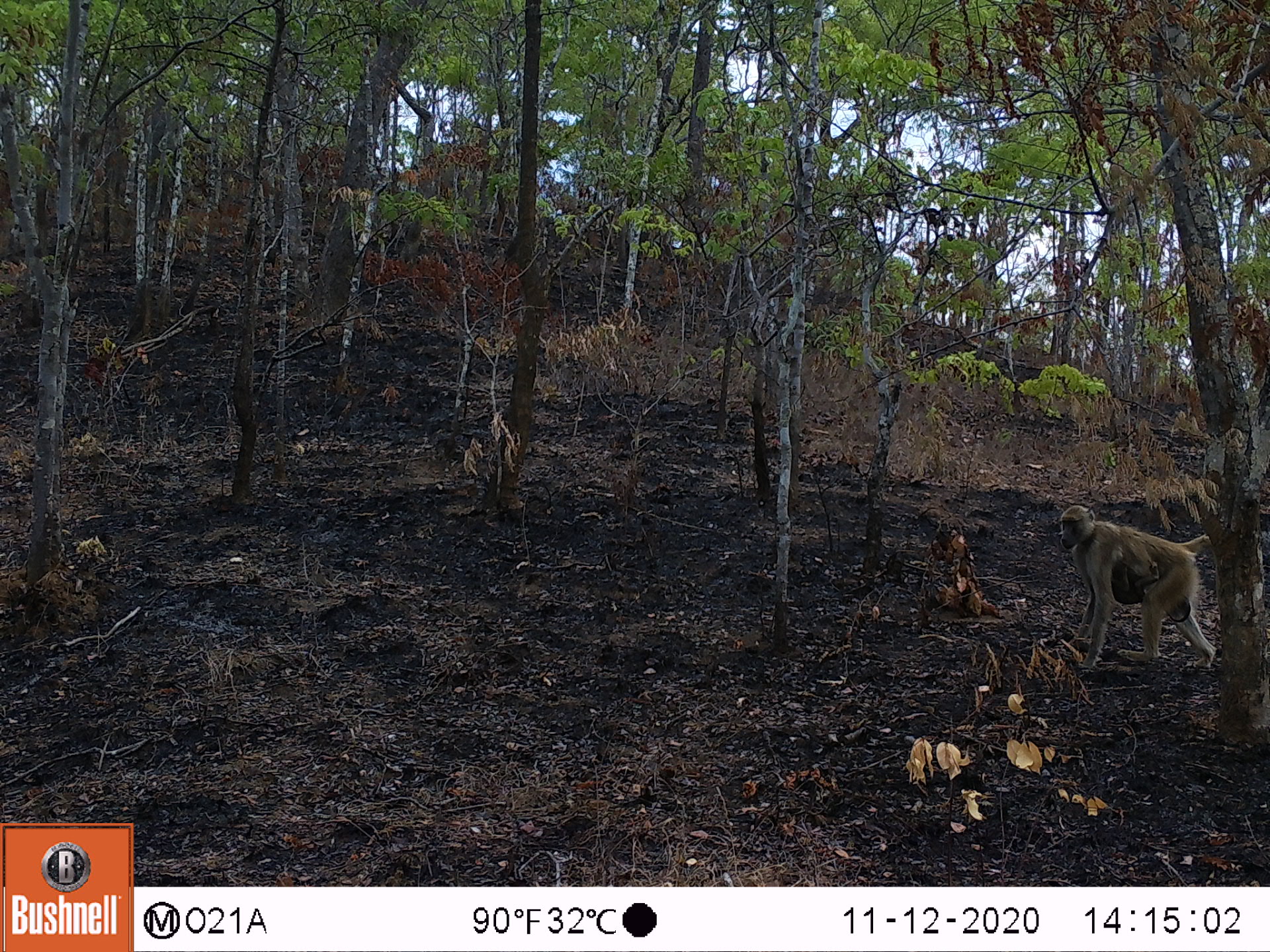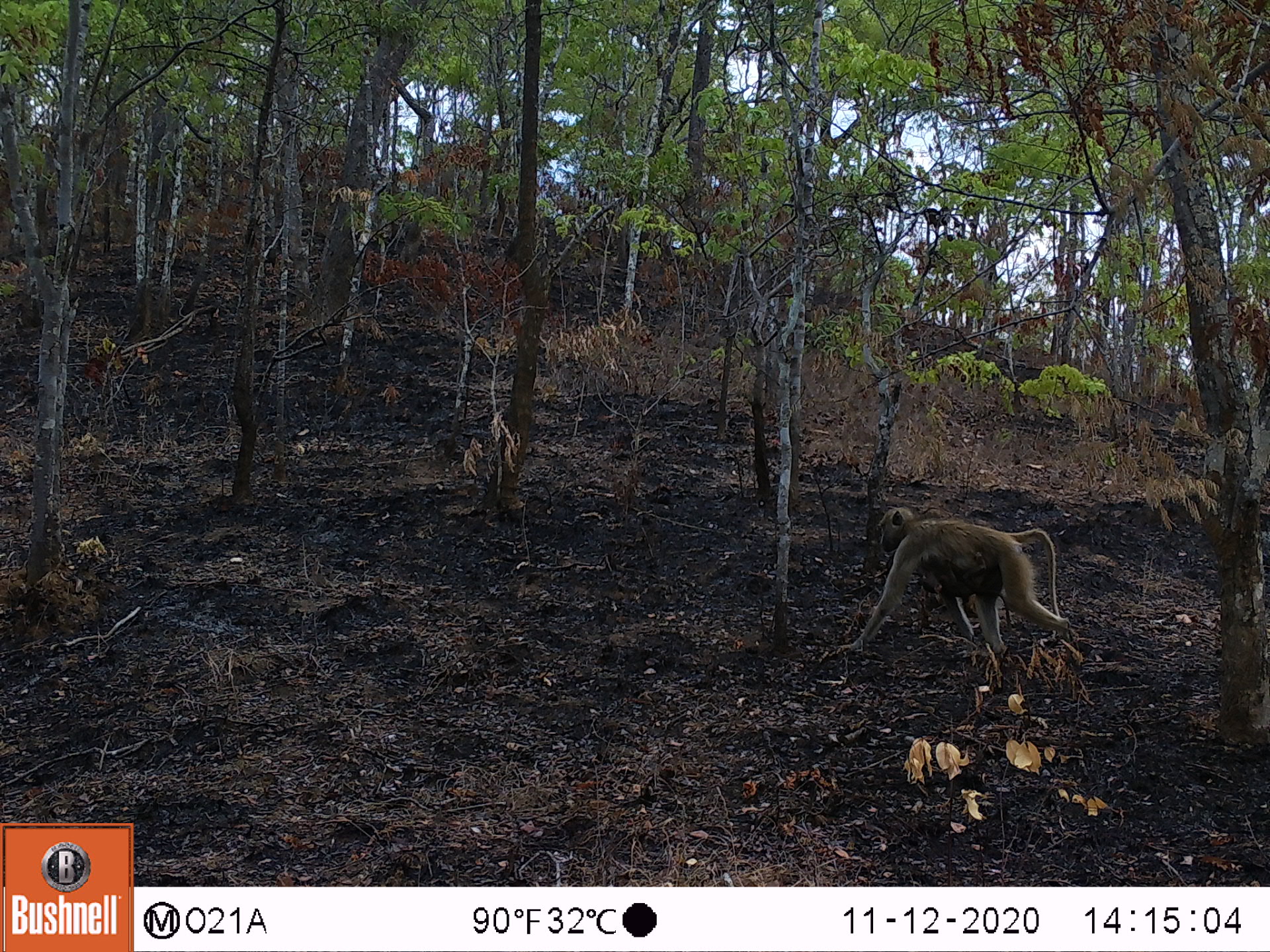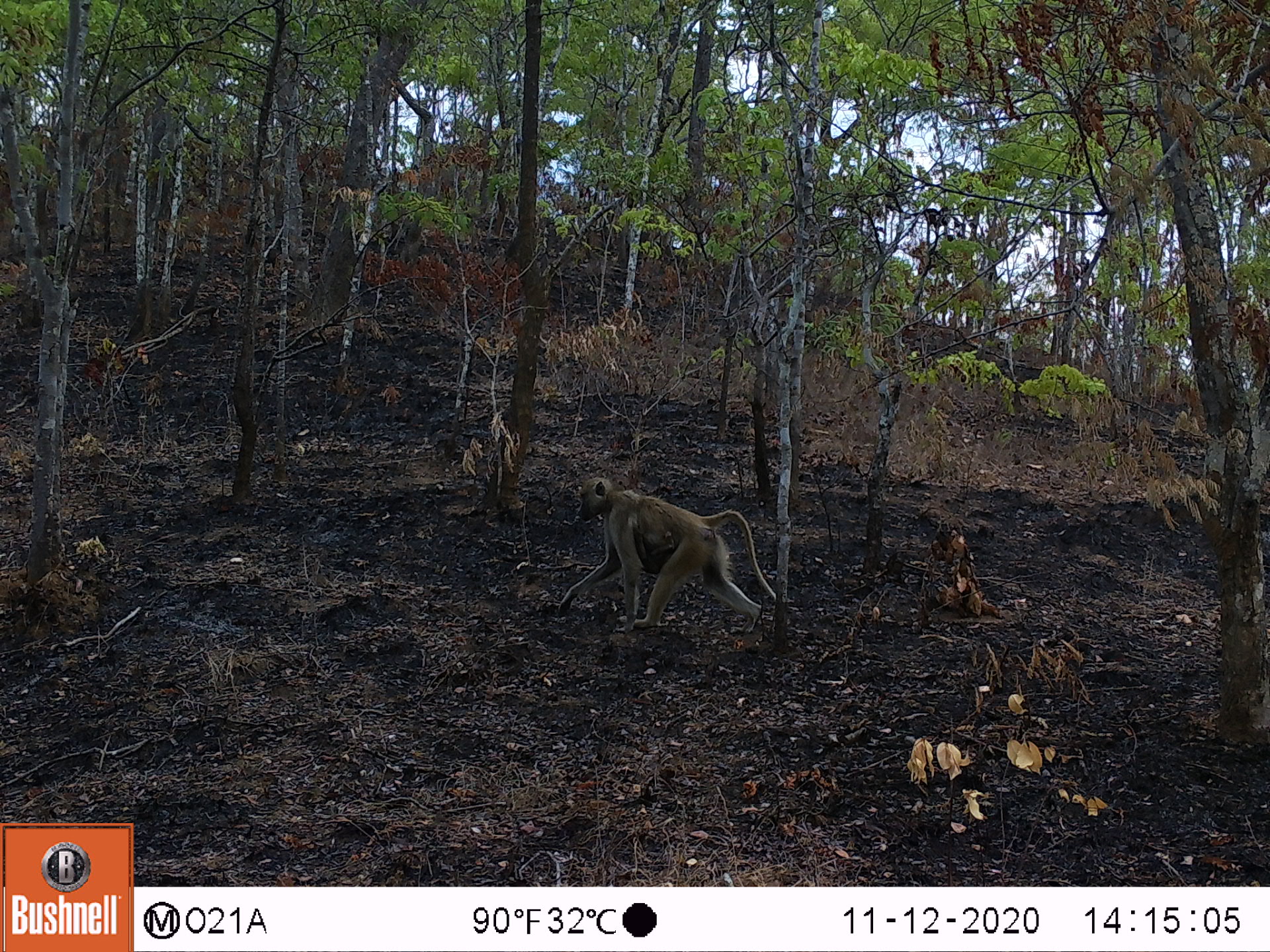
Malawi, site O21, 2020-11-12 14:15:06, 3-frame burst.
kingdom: Animalia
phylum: Chordata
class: Mammalia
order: Primates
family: Cercopithecidae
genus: Papio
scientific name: Papio cynocephalus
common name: yellow baboon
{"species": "yellow baboon (Papio cynocephalus)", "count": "2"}